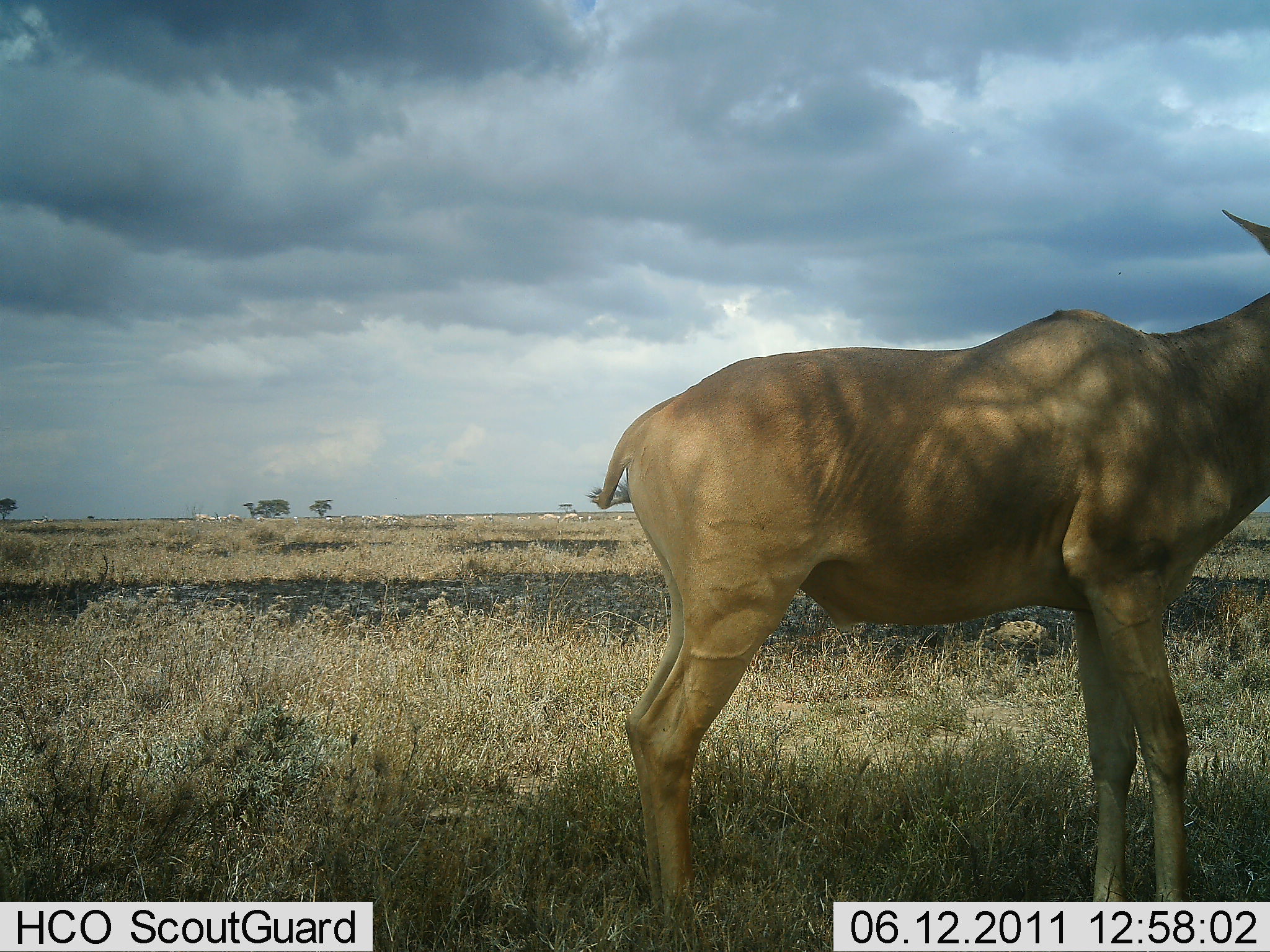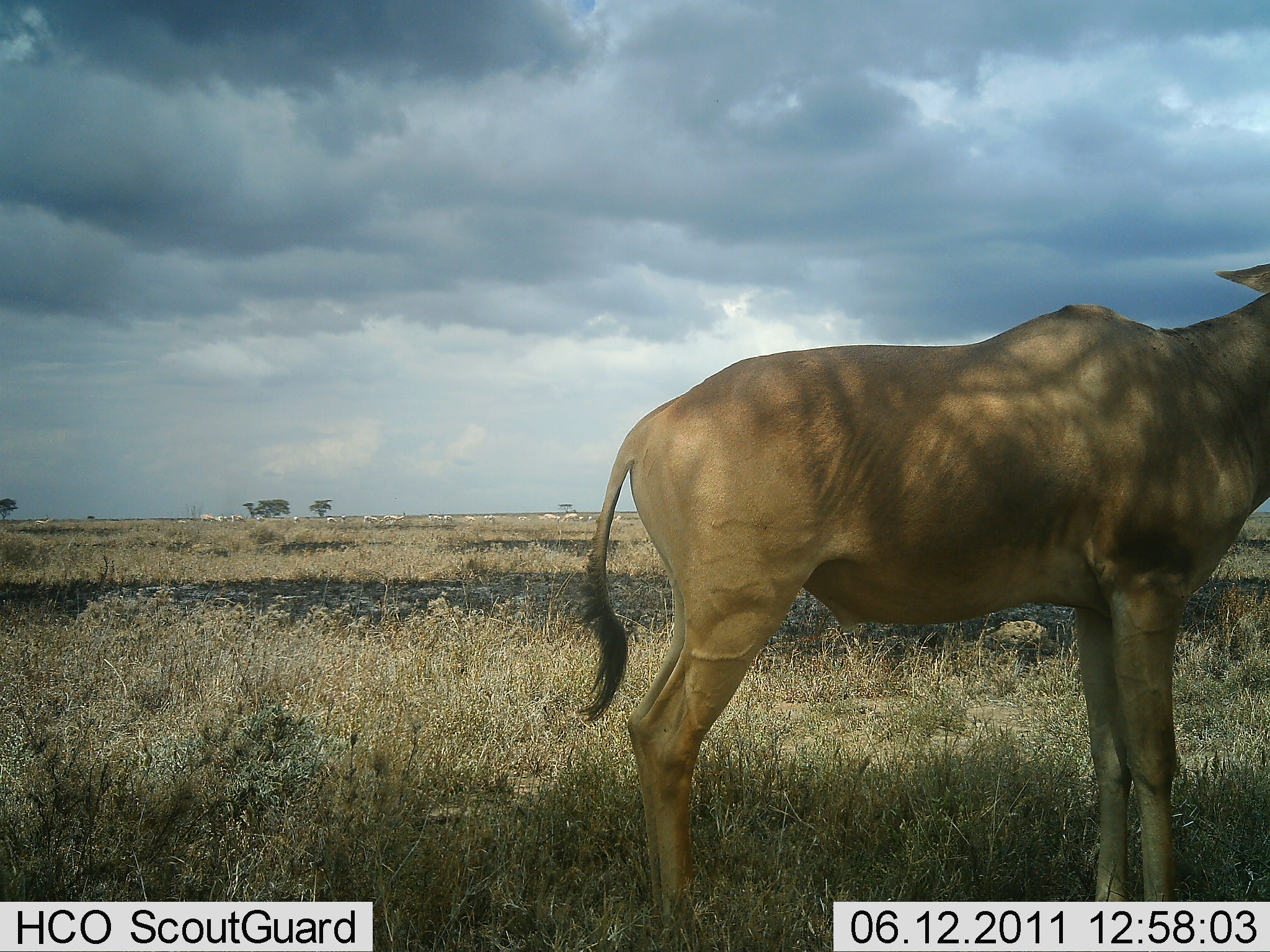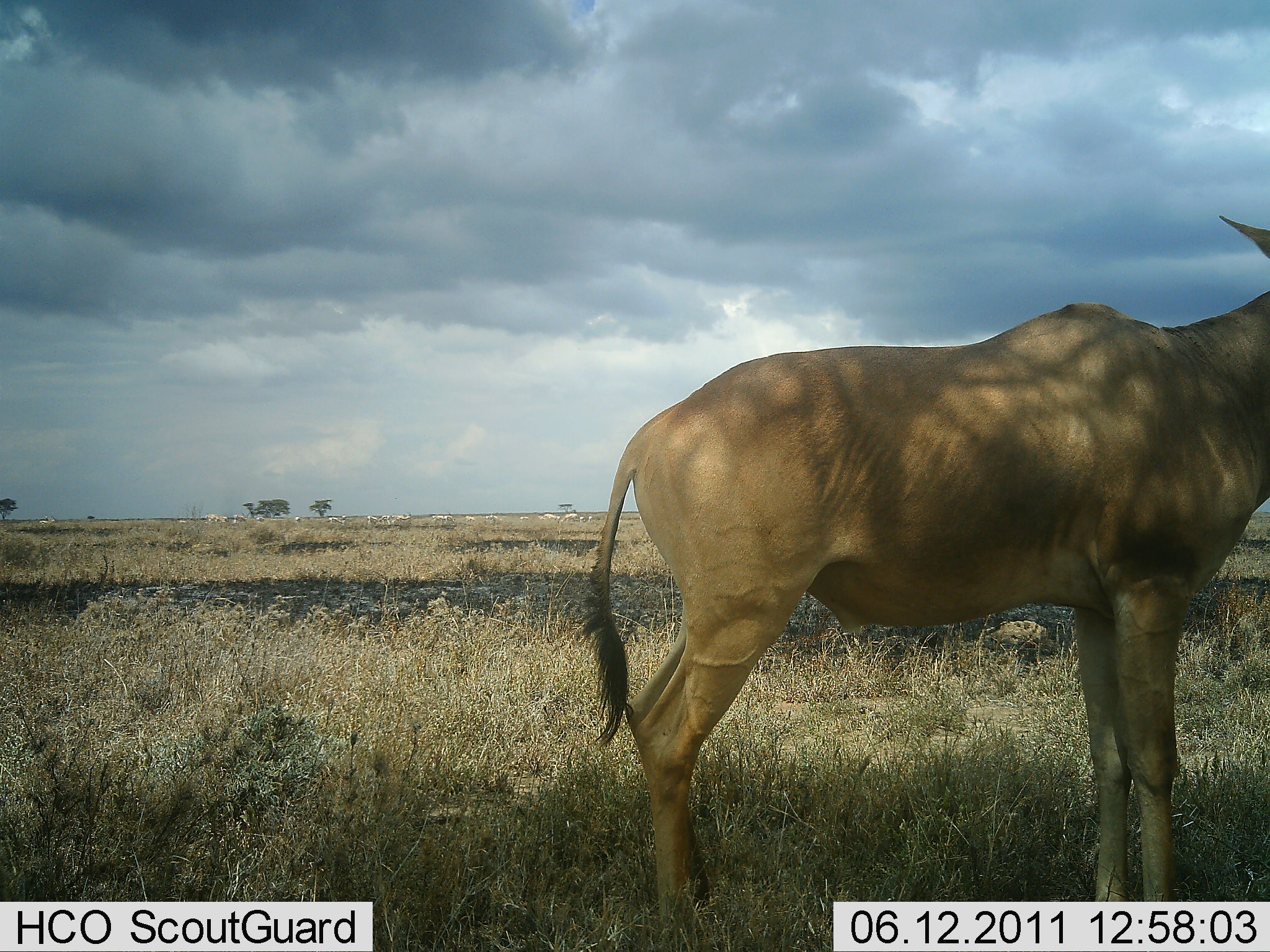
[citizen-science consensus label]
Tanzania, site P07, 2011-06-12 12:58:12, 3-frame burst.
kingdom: Animalia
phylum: Chordata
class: Mammalia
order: Artiodactyla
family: Bovidae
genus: Alcelaphus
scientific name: Alcelaphus buselaphus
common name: hartebeest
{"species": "hartebeest (Alcelaphus buselaphus)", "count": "1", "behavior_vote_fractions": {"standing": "100%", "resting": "0%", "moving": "0%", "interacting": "0%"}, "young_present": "0%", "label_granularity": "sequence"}